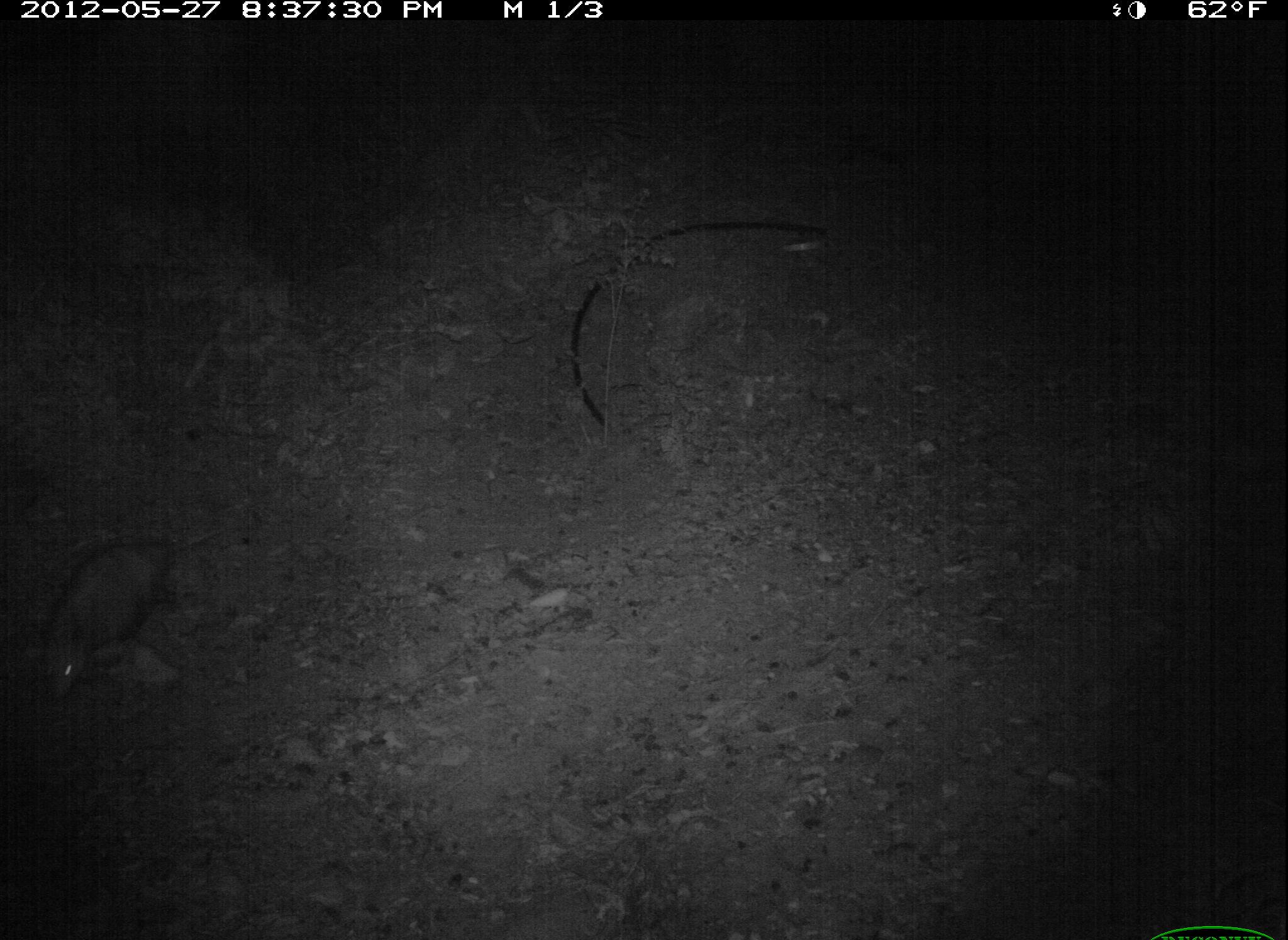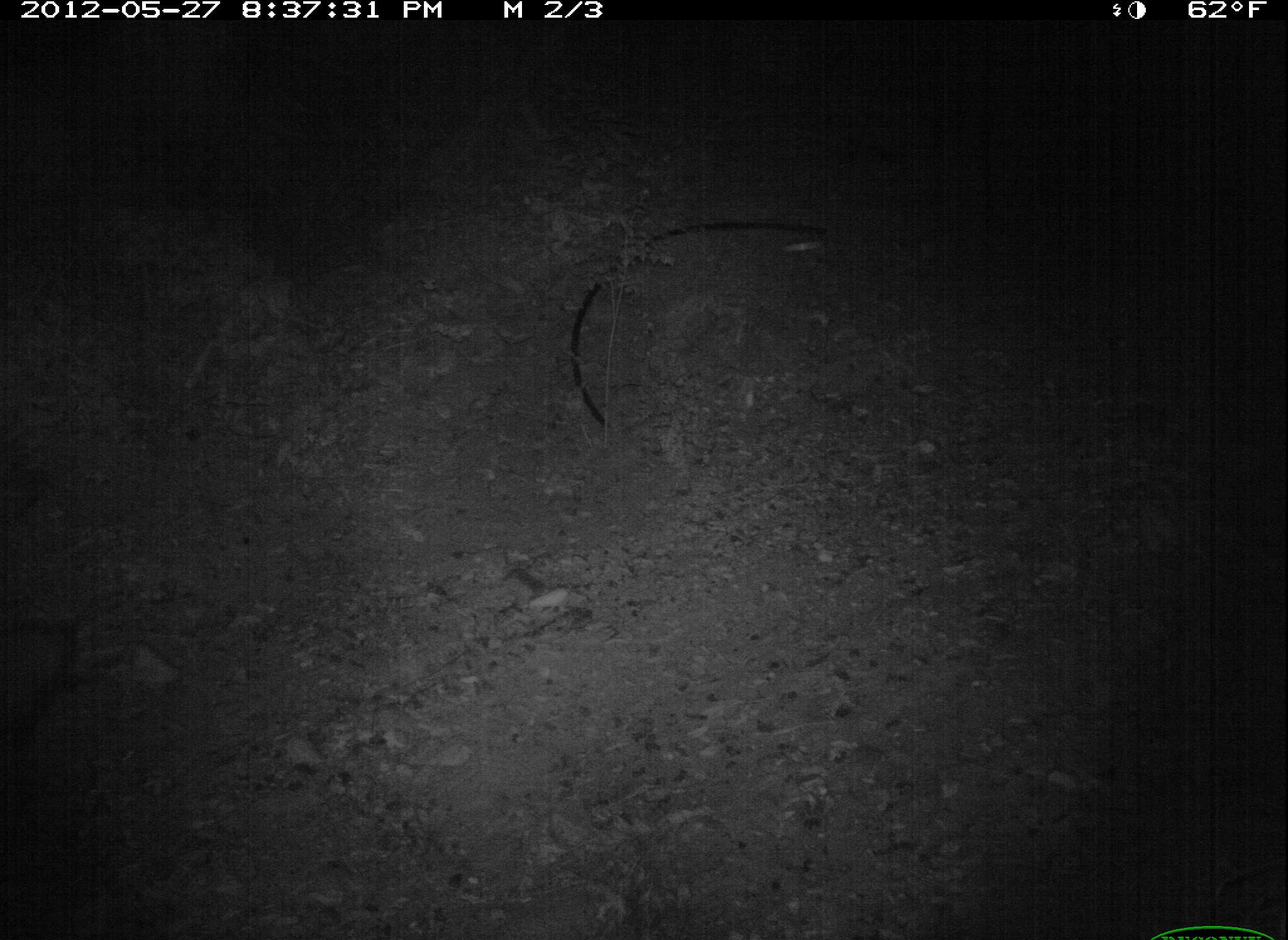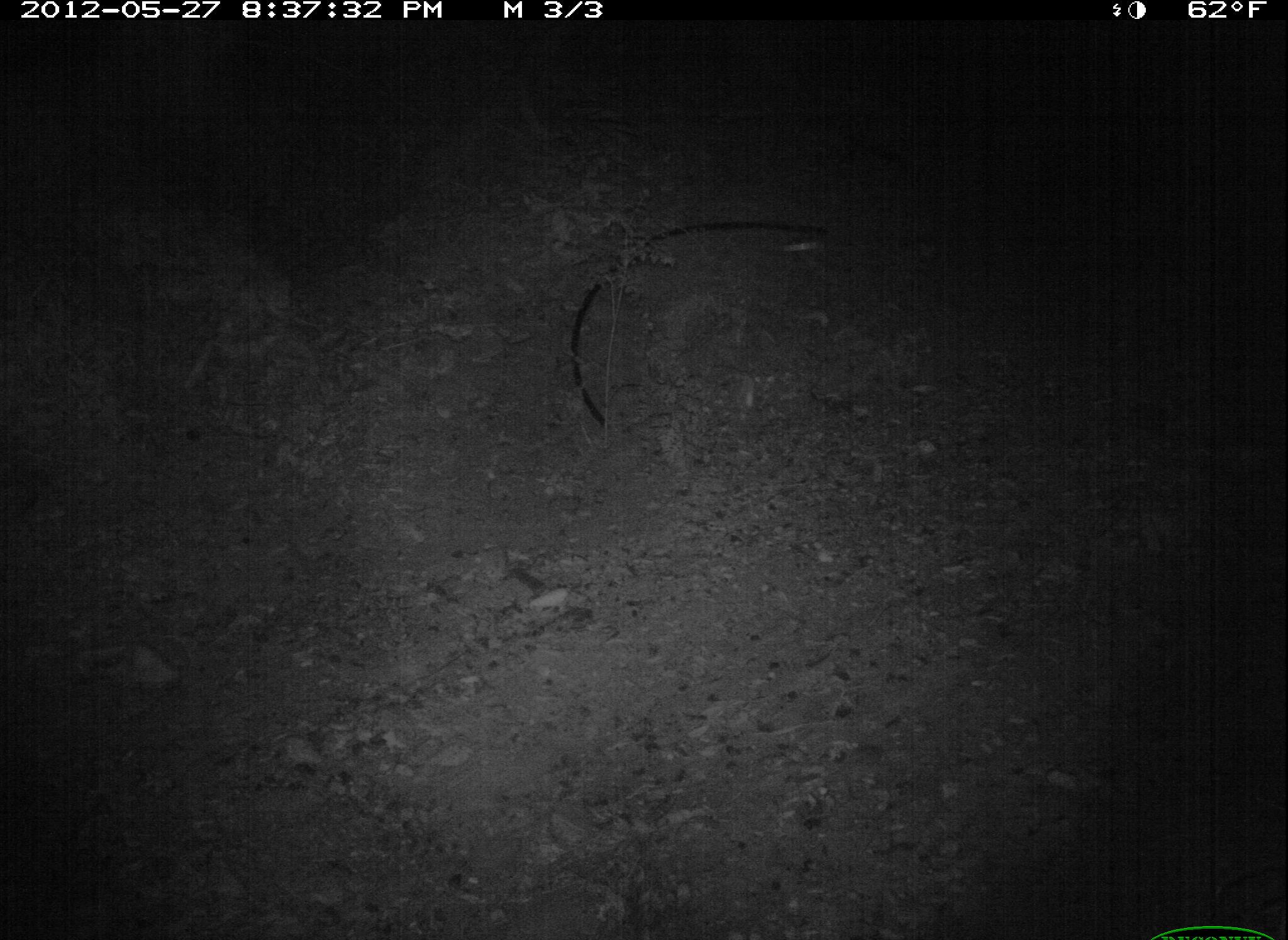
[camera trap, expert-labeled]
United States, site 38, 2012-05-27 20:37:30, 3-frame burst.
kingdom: Animalia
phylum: Chordata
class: Mammalia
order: Didelphimorphia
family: Didelphidae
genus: Didelphis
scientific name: Didelphis virginiana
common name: virginia opossum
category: opossum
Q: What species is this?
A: Opossum (virginia opossum) (Didelphis virginiana).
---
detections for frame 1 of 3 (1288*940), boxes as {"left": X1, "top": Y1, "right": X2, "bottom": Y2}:
opossum: {"left": 32, "top": 522, "right": 209, "bottom": 704}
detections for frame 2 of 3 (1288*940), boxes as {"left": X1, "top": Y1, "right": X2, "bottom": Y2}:
opossum: {"left": 0, "top": 590, "right": 95, "bottom": 730}